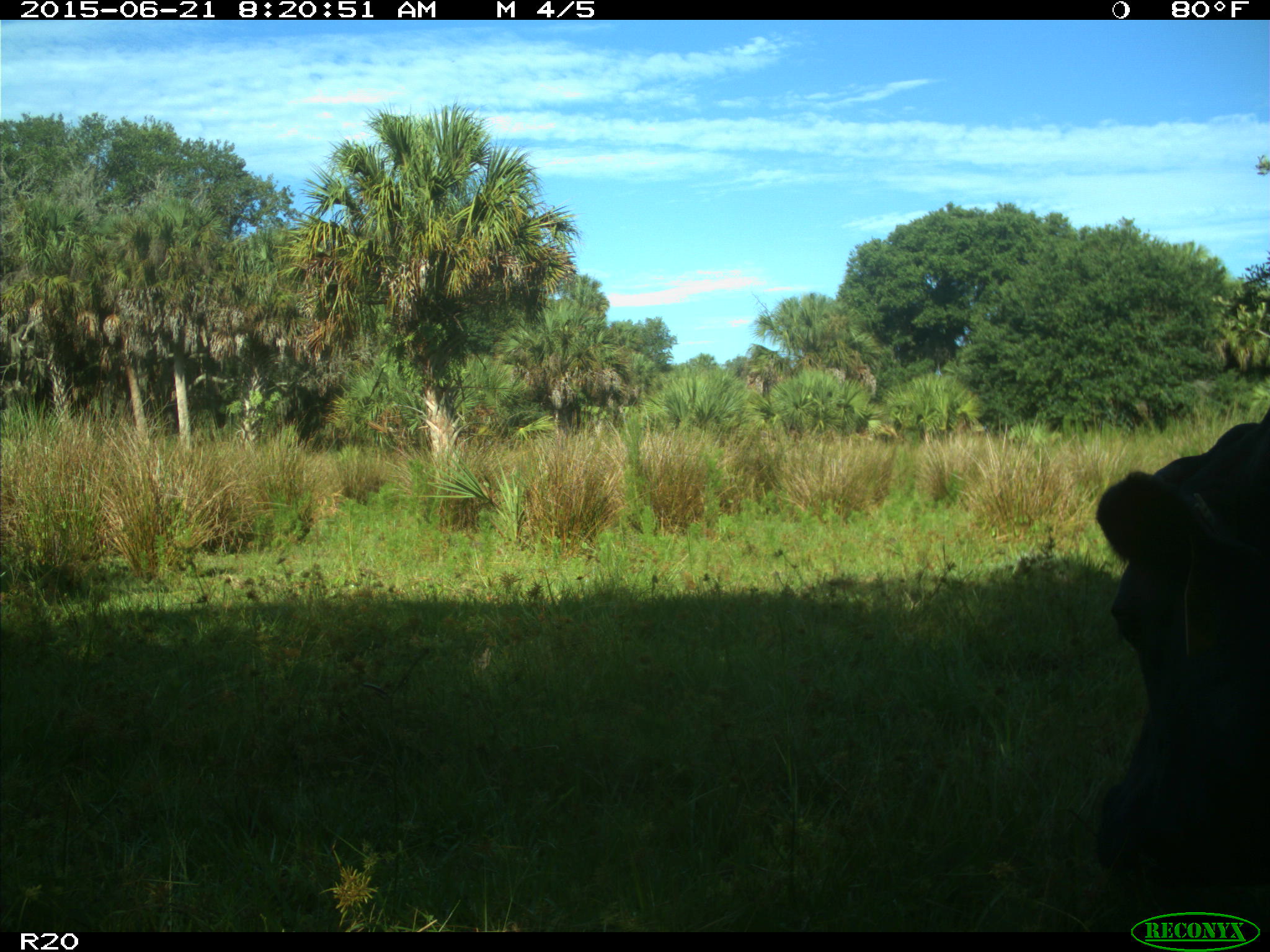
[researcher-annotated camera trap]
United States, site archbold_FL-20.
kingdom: Animalia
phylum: Chordata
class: Mammalia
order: Artiodactyla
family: Bovidae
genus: Bos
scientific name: Bos taurus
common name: domestic cow